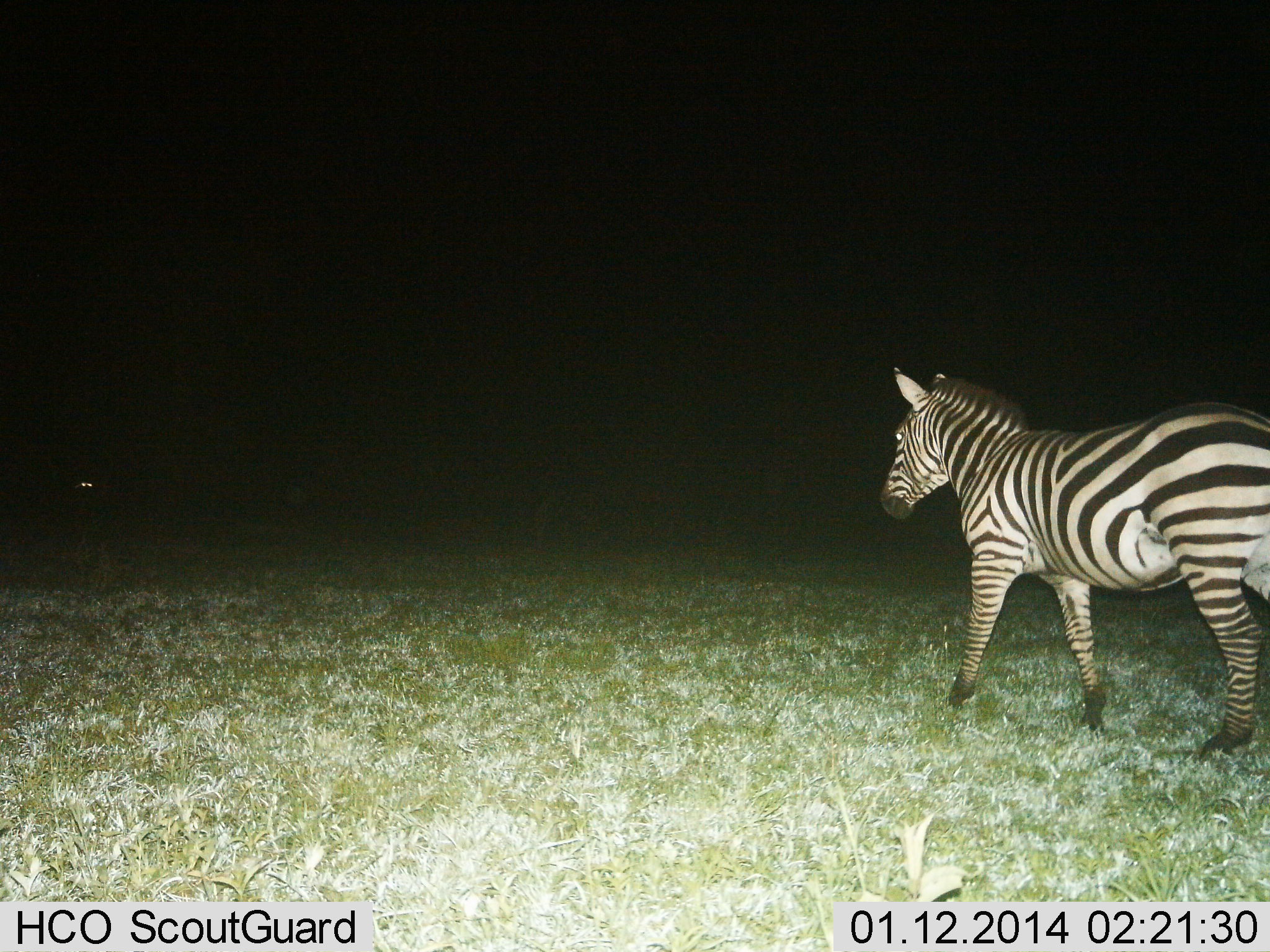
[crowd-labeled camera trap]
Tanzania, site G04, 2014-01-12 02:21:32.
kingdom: Animalia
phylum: Chordata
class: Mammalia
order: Perissodactyla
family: Equidae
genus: Equus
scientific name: Equus quagga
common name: plains zebra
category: zebra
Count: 1.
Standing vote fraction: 9%.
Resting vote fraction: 0%.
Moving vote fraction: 91%.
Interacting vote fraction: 0%.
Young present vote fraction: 0%.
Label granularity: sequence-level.